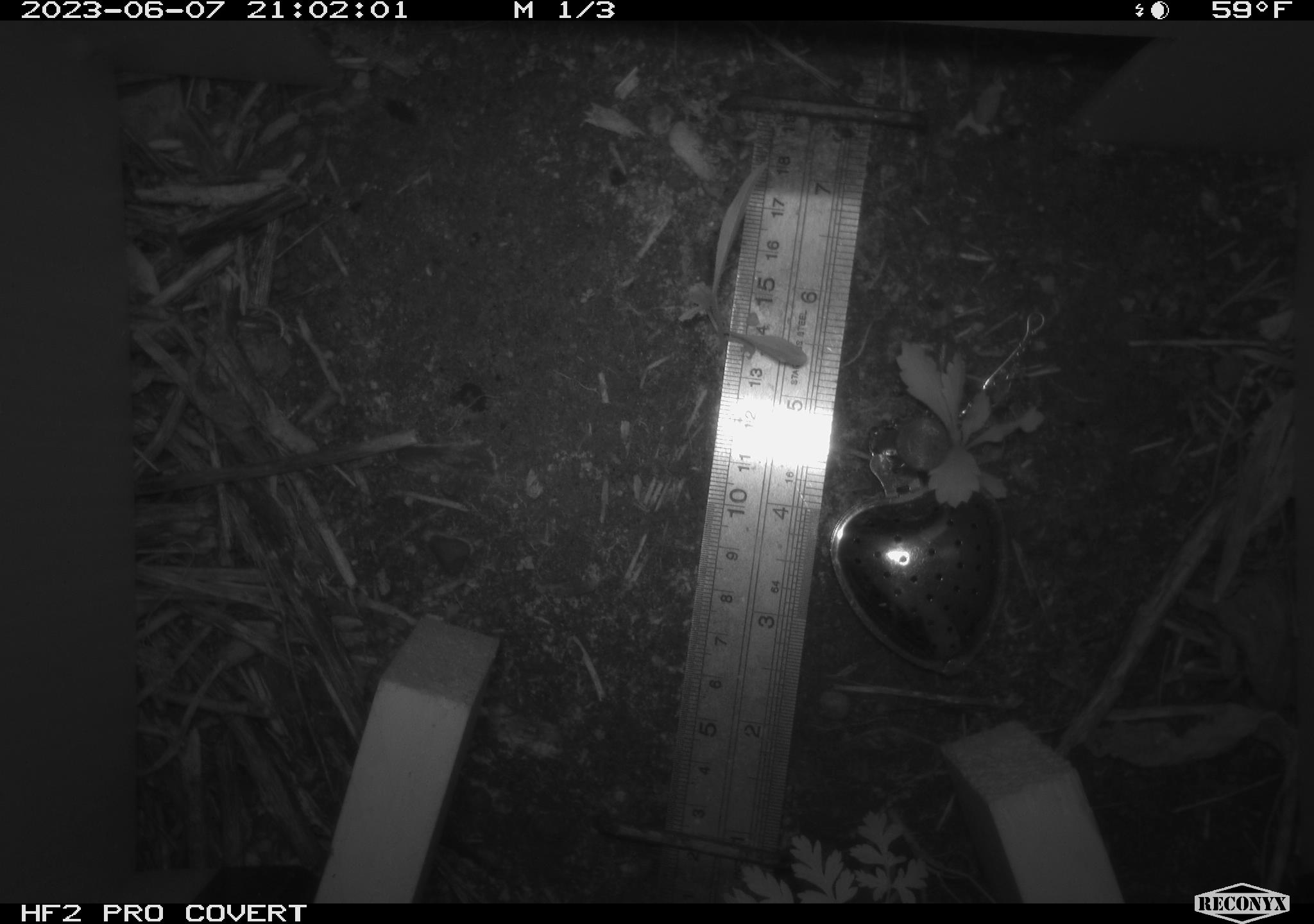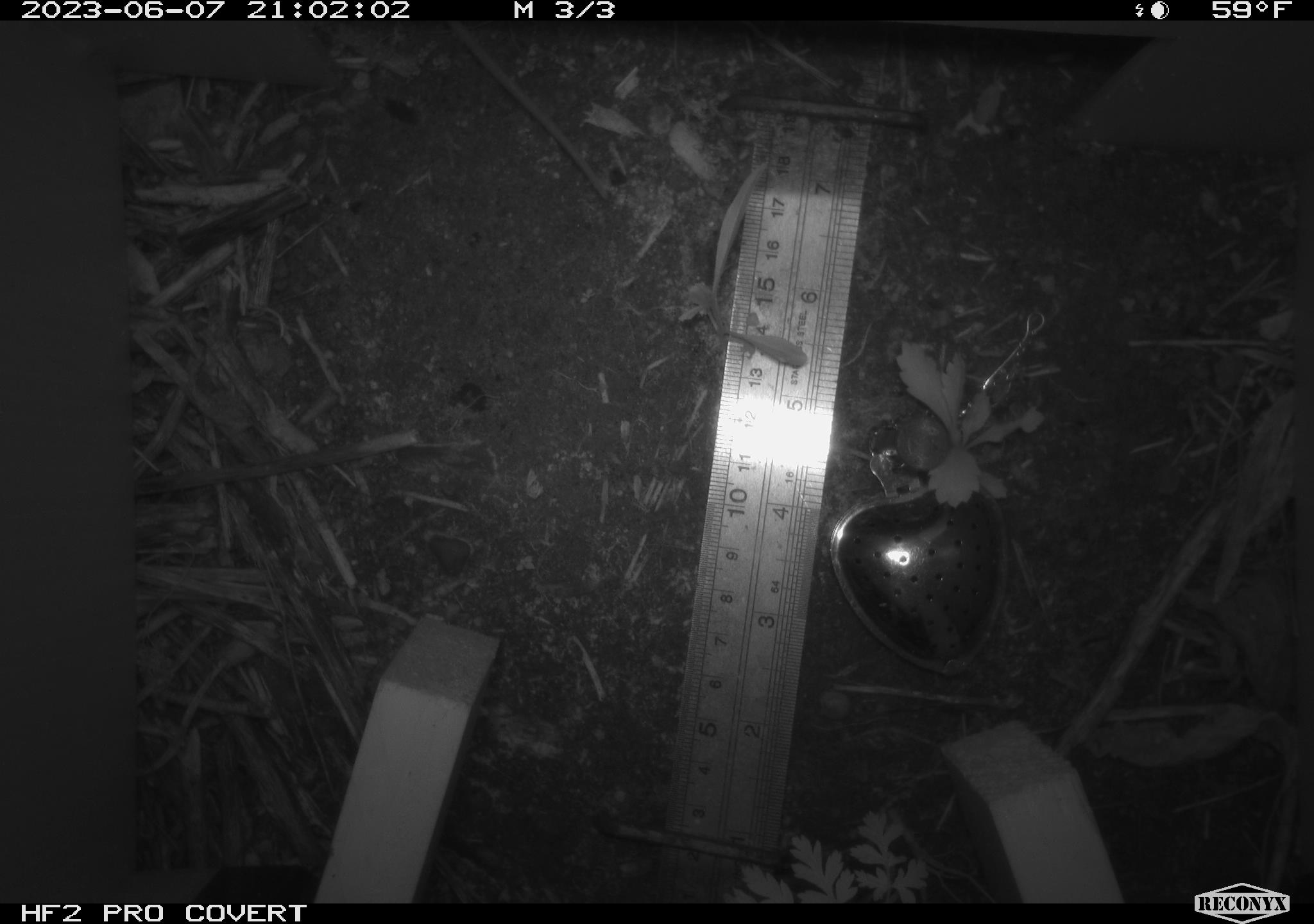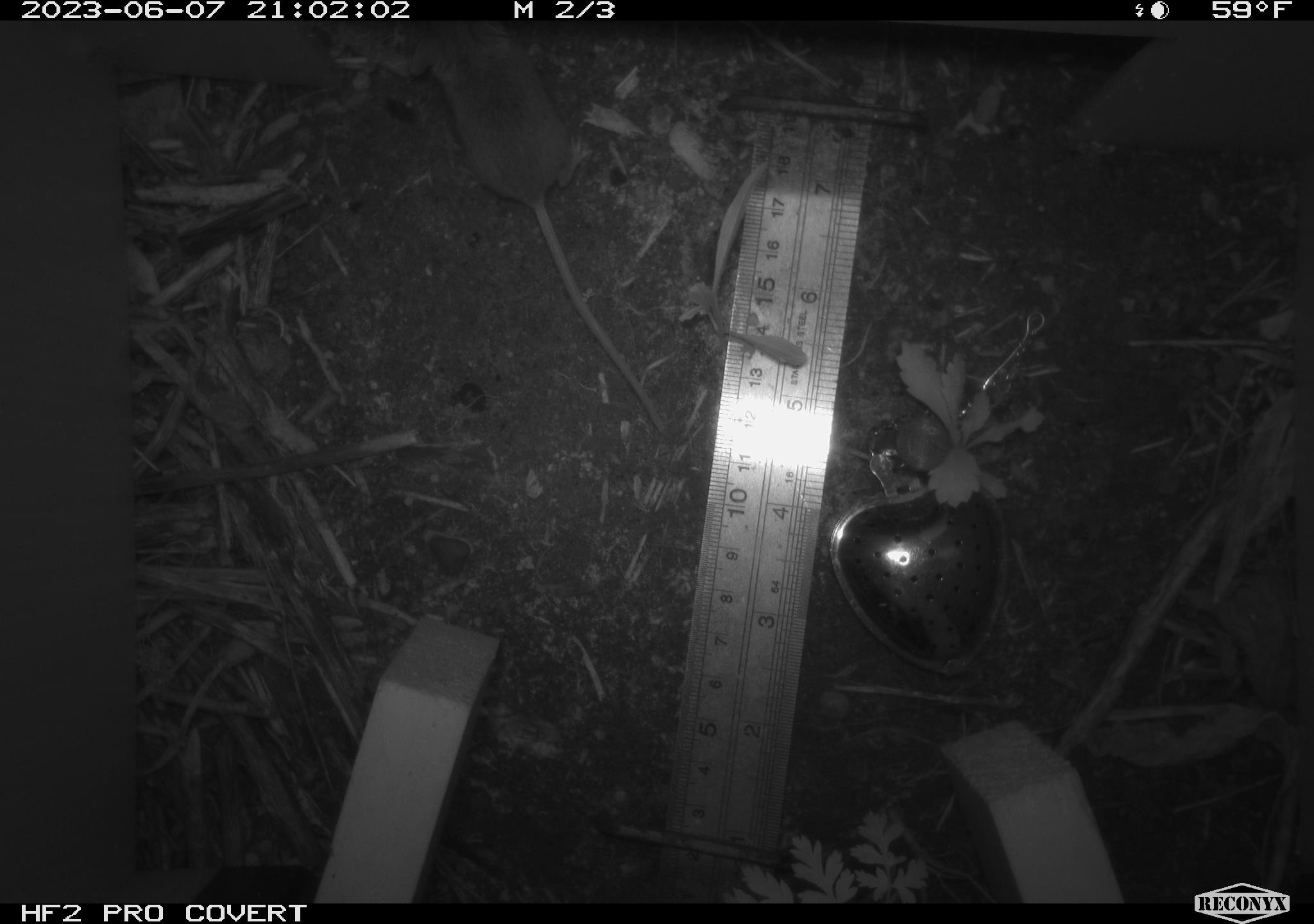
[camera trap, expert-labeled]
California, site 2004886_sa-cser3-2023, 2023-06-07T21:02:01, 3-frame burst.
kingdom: Animalia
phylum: Chordata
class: Mammalia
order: Rodentia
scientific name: Rodentia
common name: mouse species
Mouse species (Rodentia).